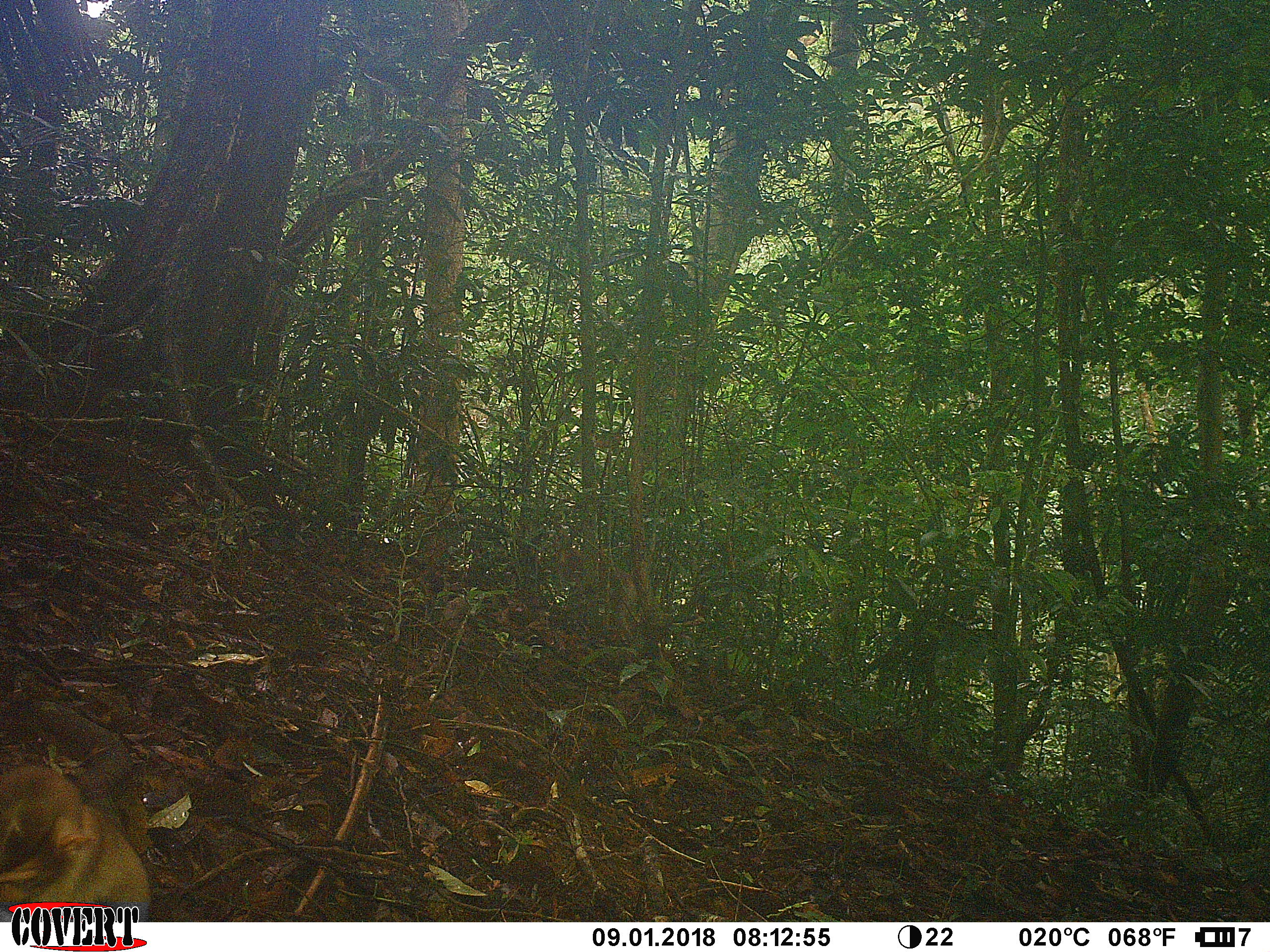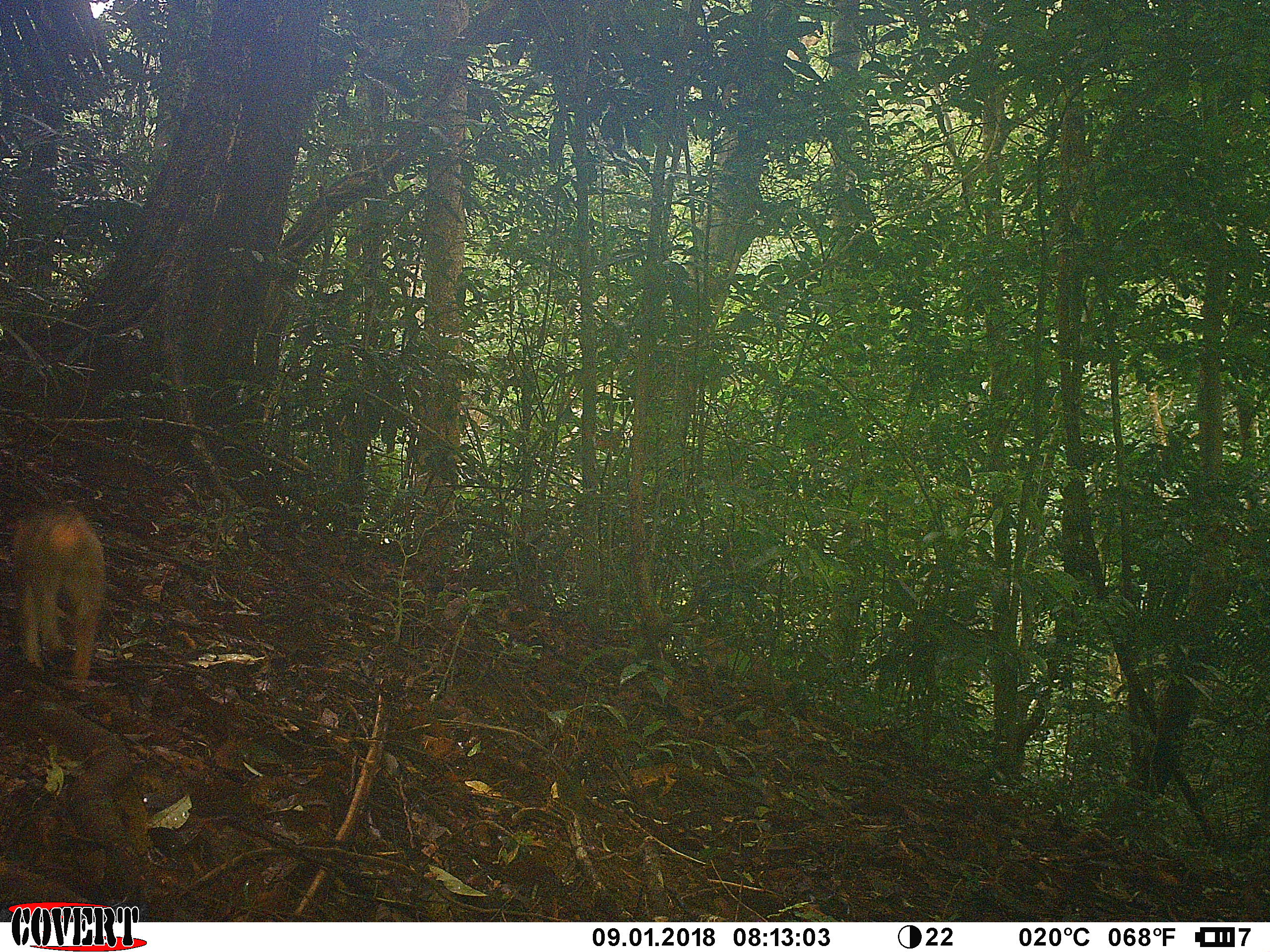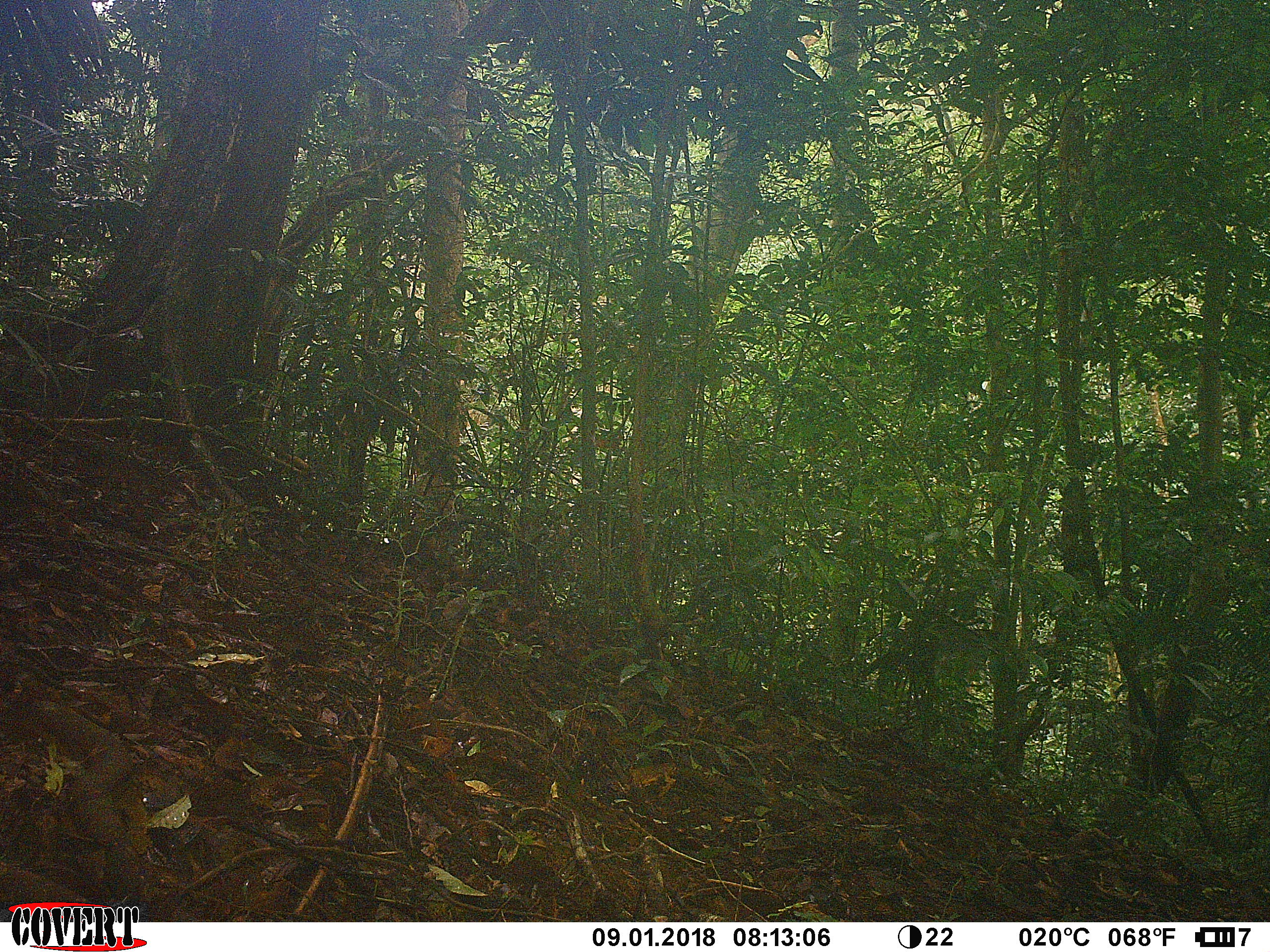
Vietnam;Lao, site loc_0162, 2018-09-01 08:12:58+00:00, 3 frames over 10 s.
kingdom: Animalia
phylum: Chordata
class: Mammalia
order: Primates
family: Cercopithecidae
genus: Macaca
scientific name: Macaca nemestrina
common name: pig-tailed macaque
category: pig tailed macaque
Pig tailed macaque (pig-tailed macaque) (Macaca nemestrina). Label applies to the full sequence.